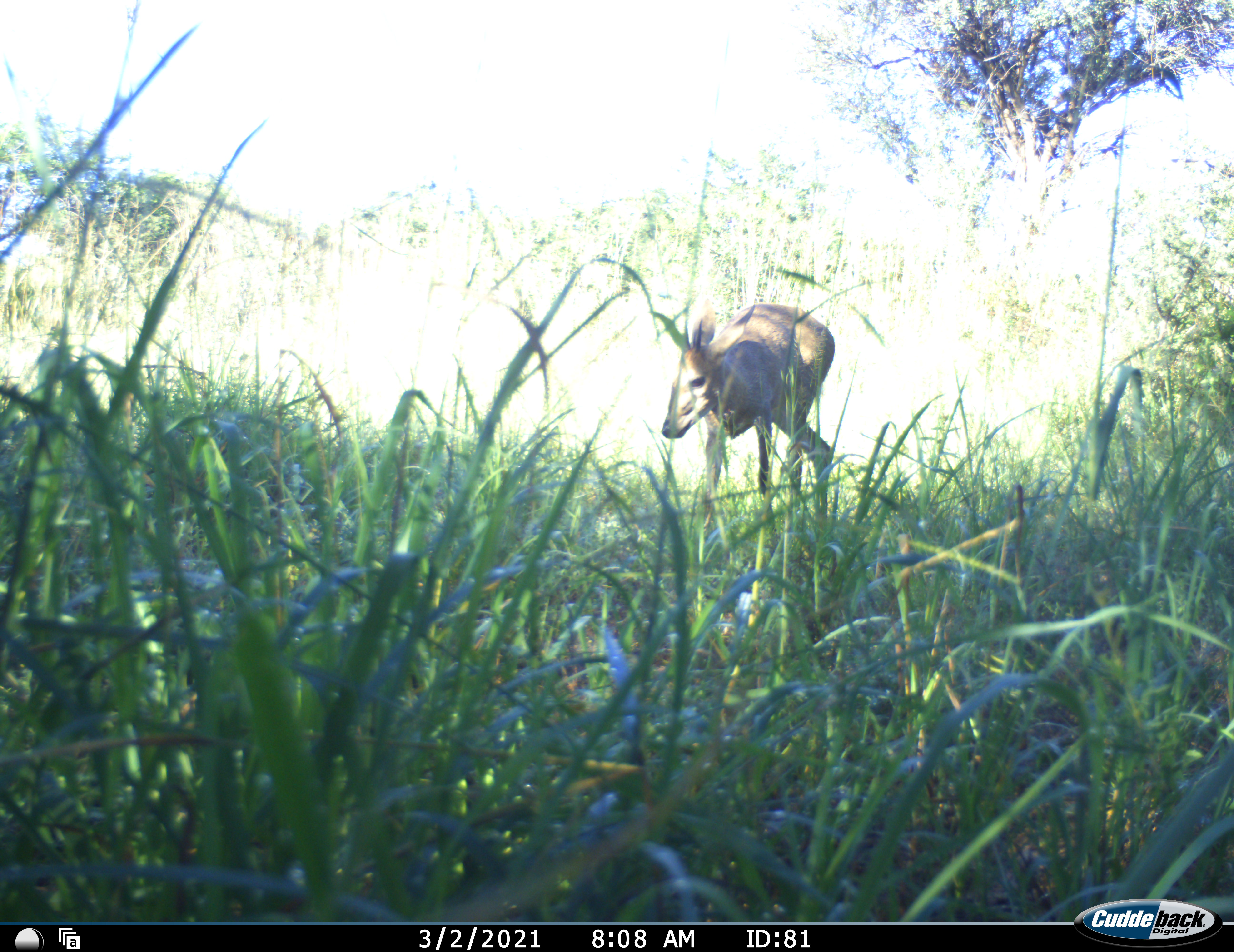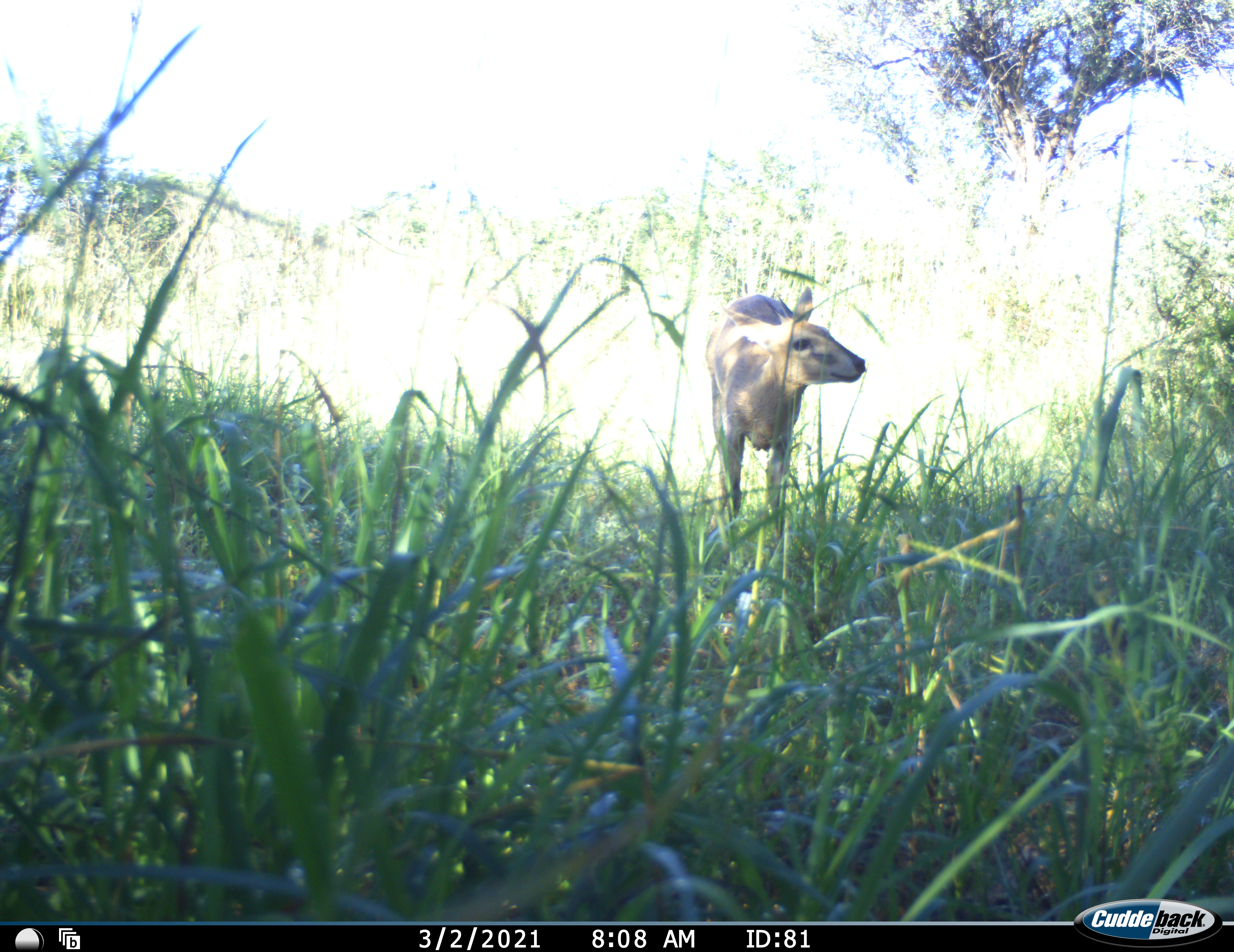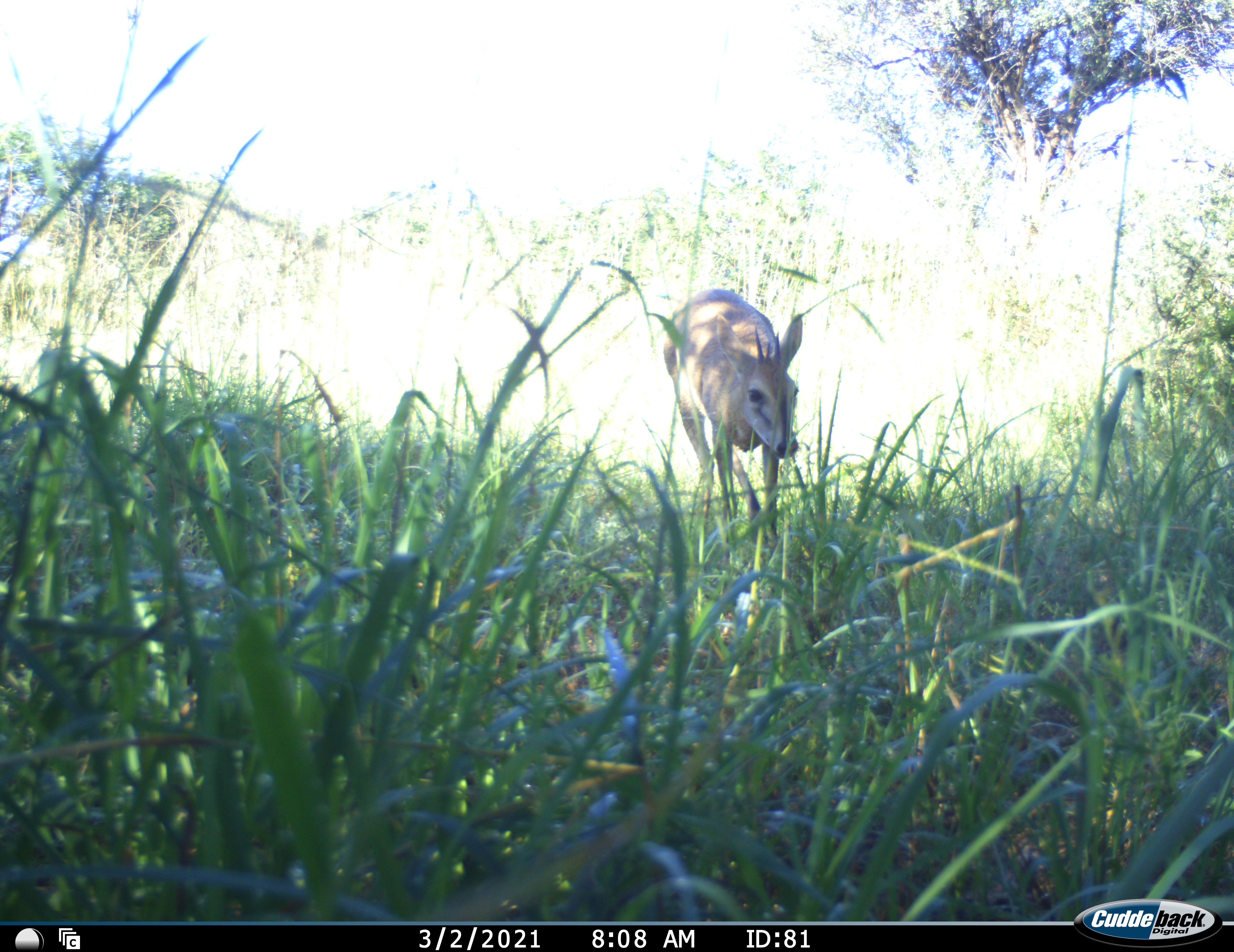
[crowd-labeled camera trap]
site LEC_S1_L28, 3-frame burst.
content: unidentified animal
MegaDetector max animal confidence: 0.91